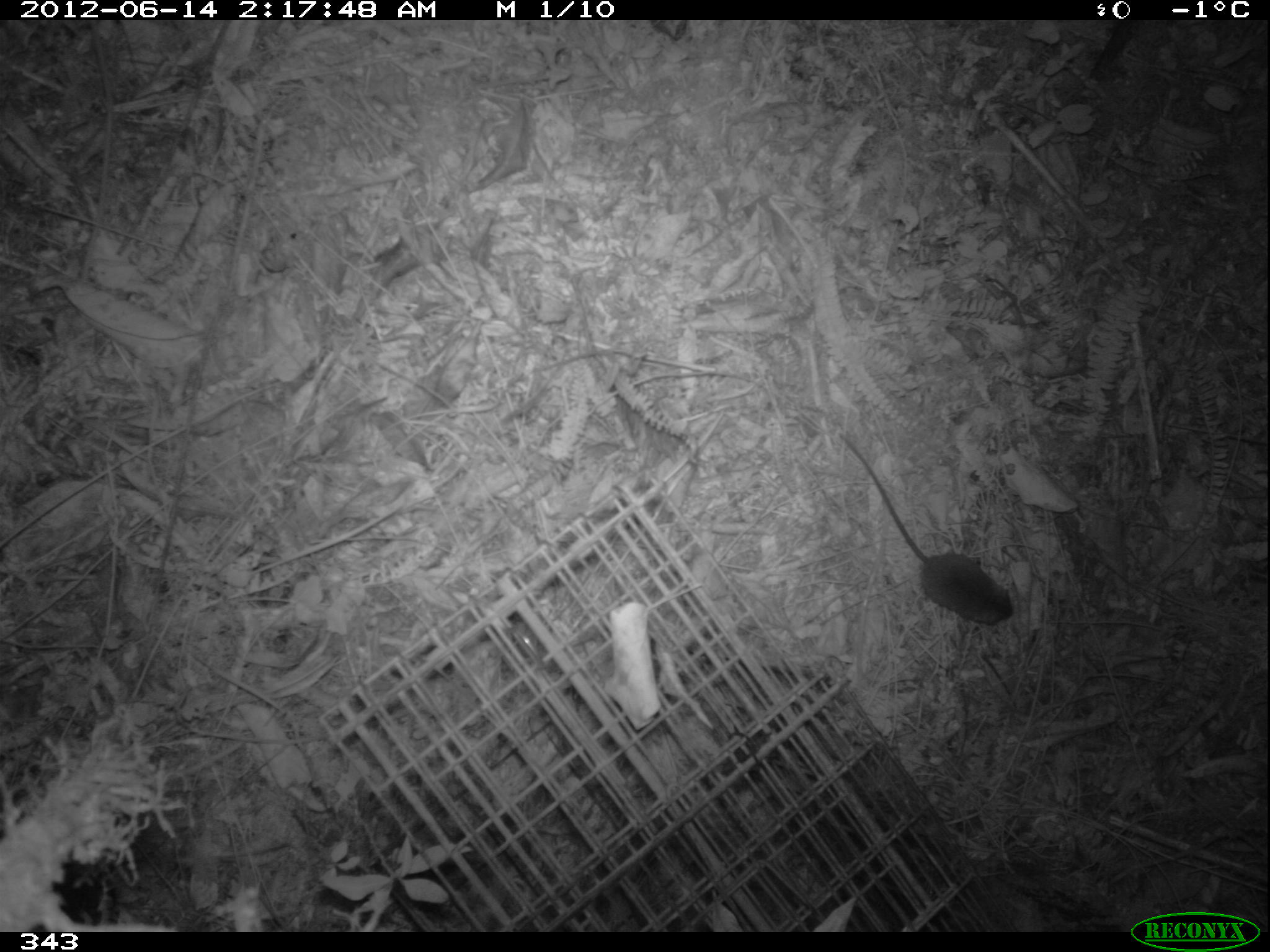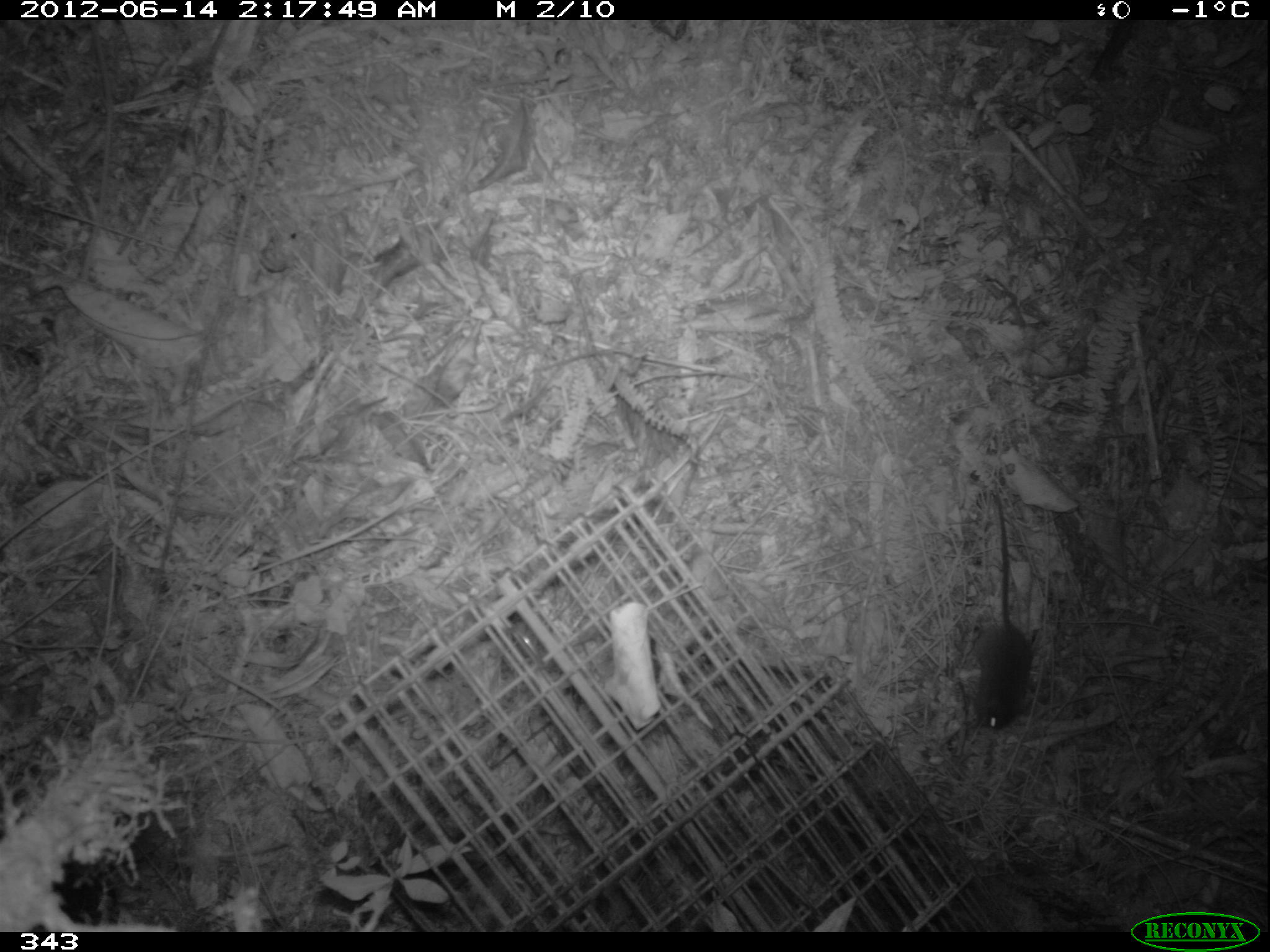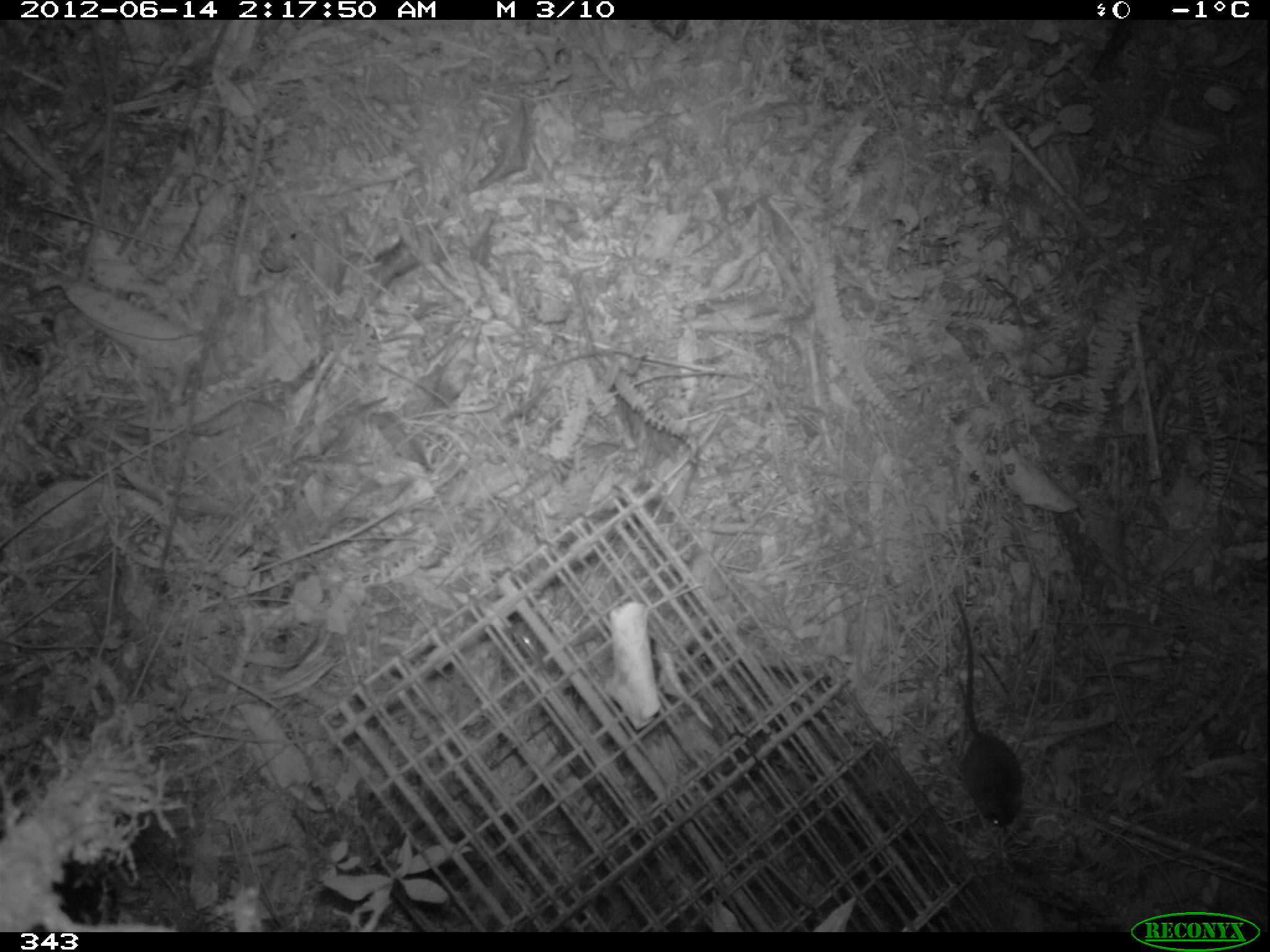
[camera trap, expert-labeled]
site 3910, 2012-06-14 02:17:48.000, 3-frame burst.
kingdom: Animalia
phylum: Chordata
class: Mammalia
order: Rodentia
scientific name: Rodentia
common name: rodents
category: unknown rodent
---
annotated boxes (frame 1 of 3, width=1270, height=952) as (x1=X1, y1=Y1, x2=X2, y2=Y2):
unknown rodent: (x1=838, y1=433, x2=1014, y2=626)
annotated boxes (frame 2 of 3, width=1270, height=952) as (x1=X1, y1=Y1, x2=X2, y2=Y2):
unknown rodent: (x1=971, y1=491, x2=1034, y2=733)